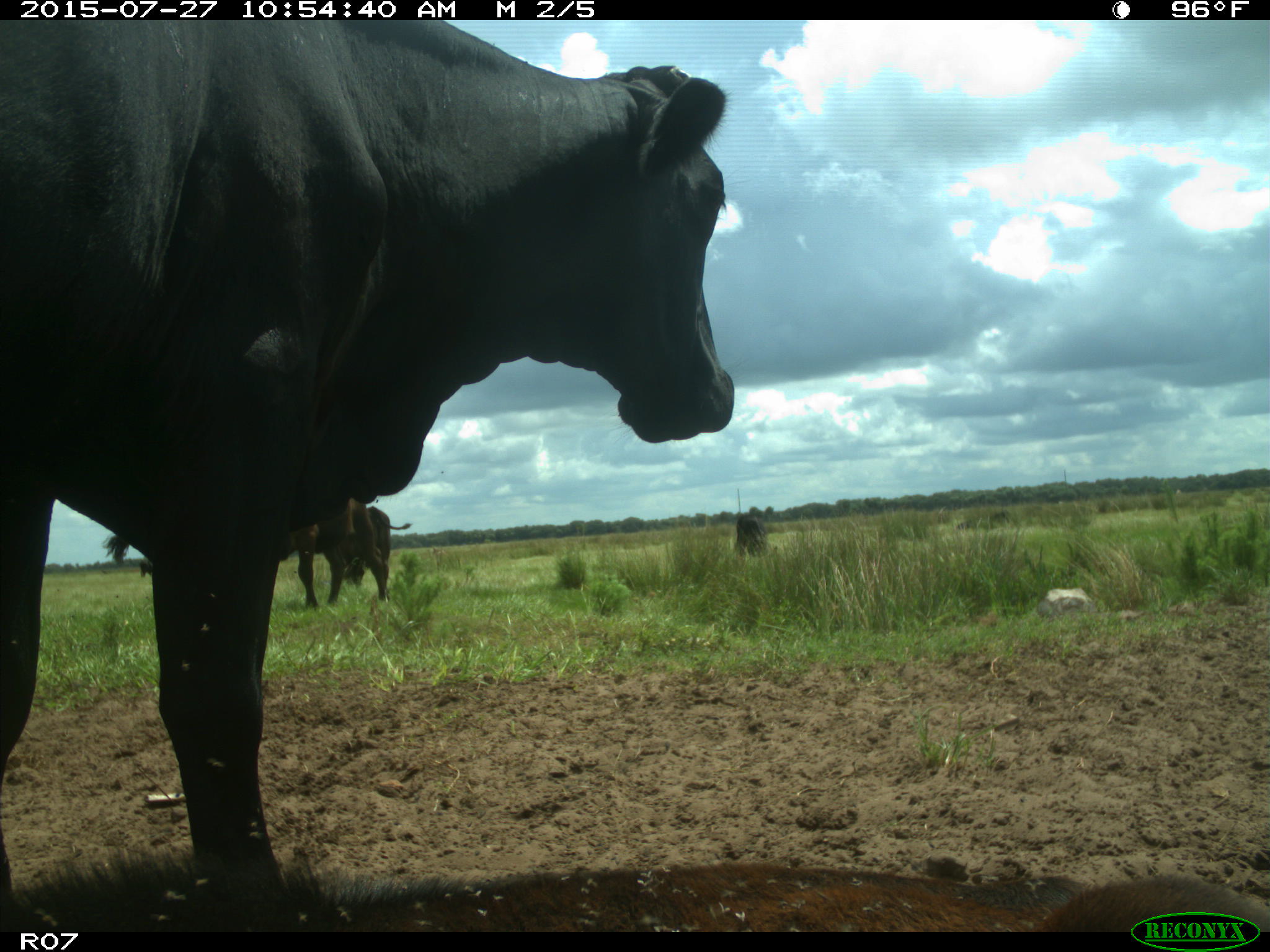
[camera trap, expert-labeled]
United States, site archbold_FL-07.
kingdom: Animalia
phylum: Chordata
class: Mammalia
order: Artiodactyla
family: Bovidae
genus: Bos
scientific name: Bos taurus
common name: domestic cow